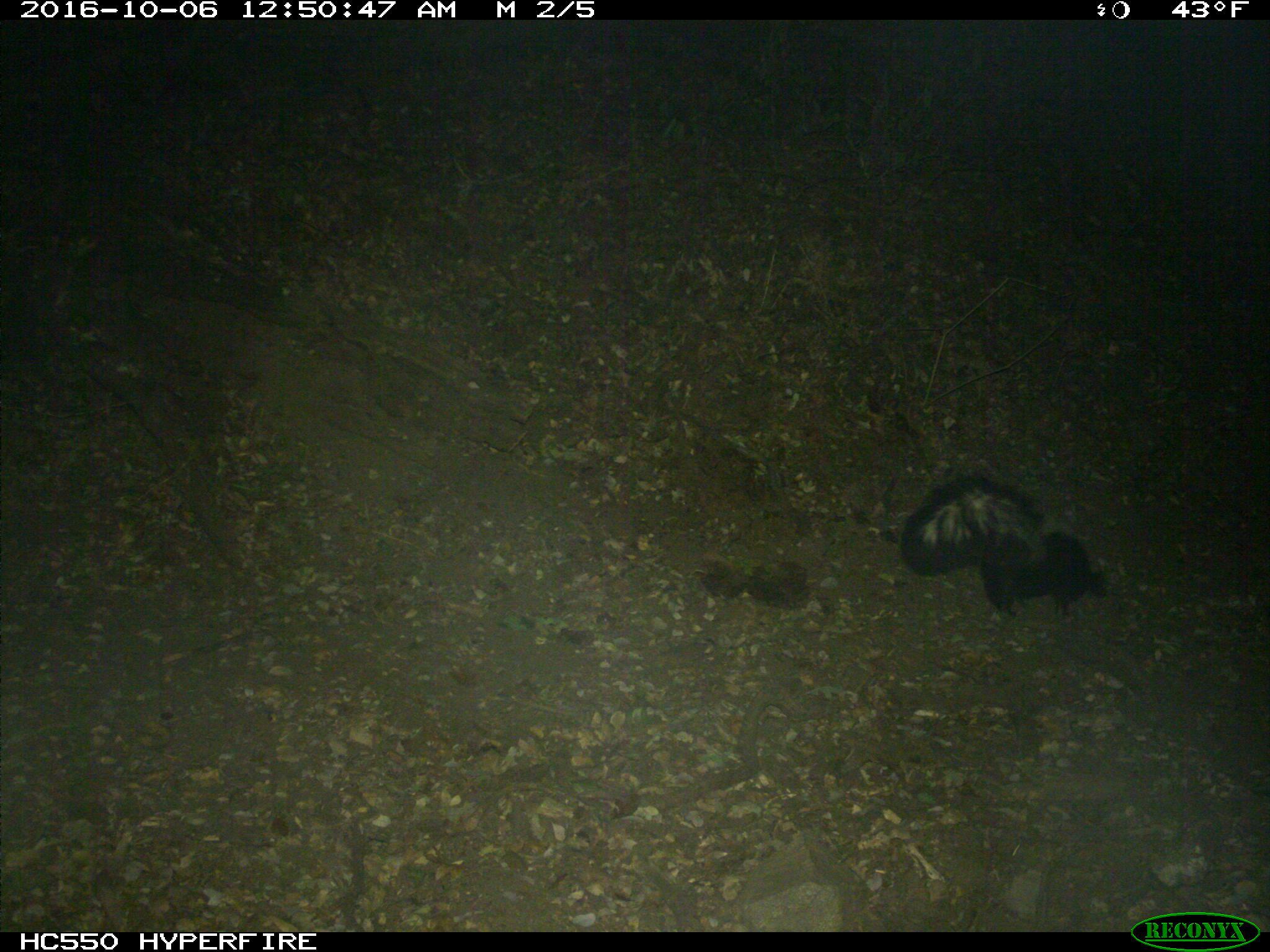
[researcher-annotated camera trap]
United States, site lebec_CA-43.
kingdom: Animalia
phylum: Chordata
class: Mammalia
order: Carnivora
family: Mephitidae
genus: Mephitis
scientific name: Mephitis mephitis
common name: striped skunk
Mephitis mephitis (striped skunk).